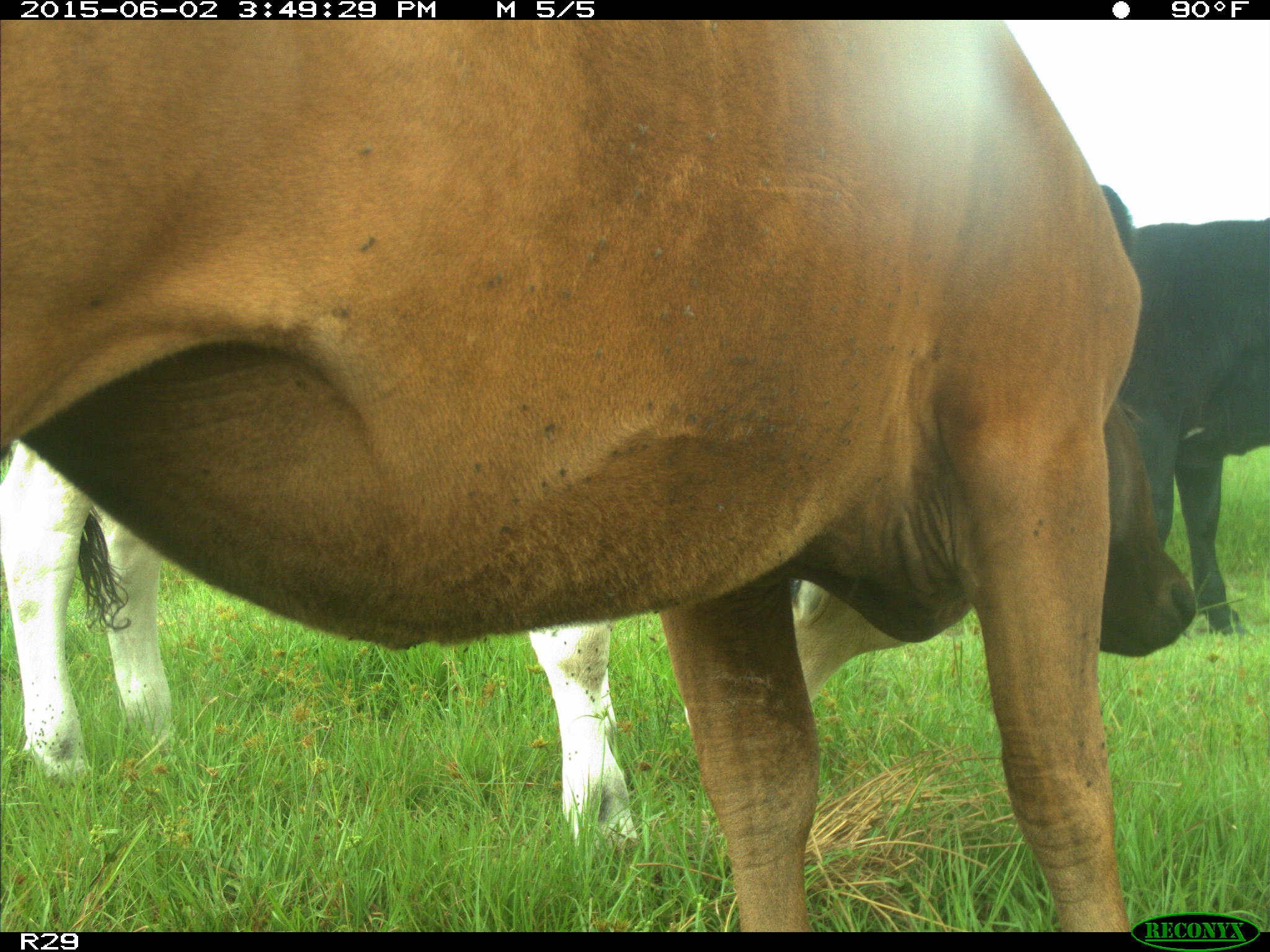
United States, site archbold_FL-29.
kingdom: Animalia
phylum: Chordata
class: Mammalia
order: Artiodactyla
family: Bovidae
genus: Bos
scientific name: Bos taurus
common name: domestic cow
Bos taurus (domestic cow).